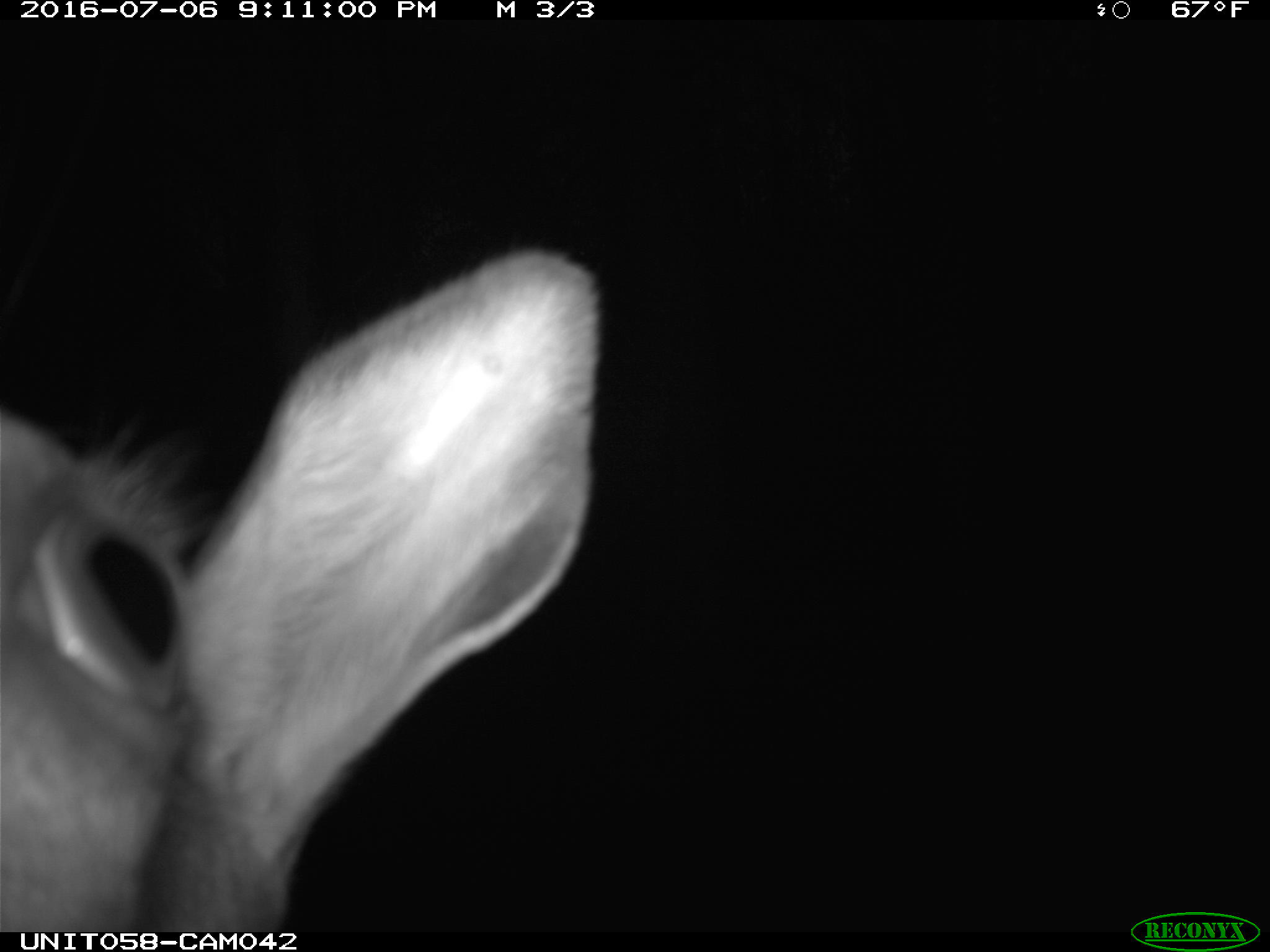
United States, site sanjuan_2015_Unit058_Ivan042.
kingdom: Animalia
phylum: Chordata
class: Mammalia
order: Artiodactyla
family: Cervidae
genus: Cervus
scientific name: Cervus elaphus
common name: red deer